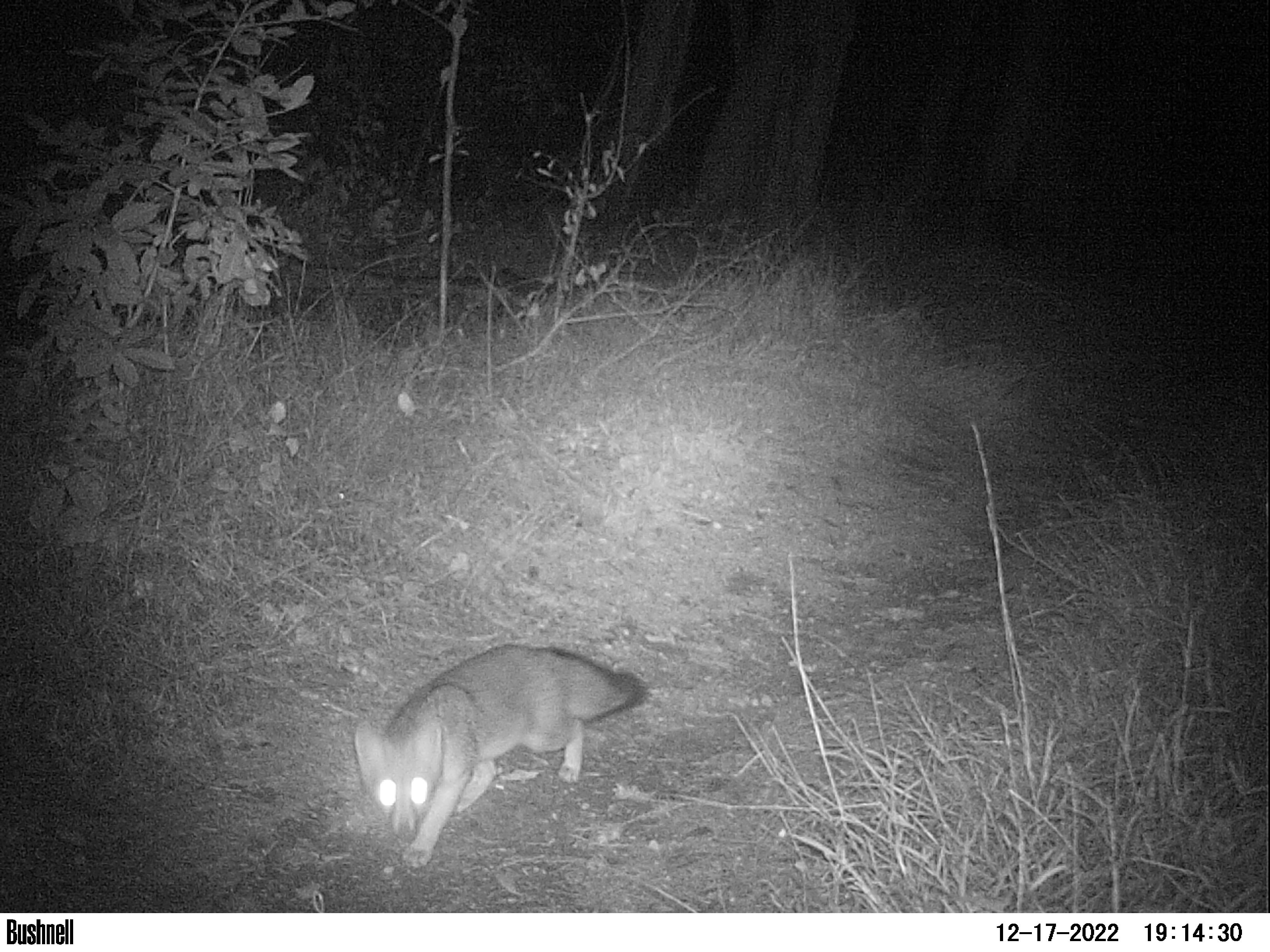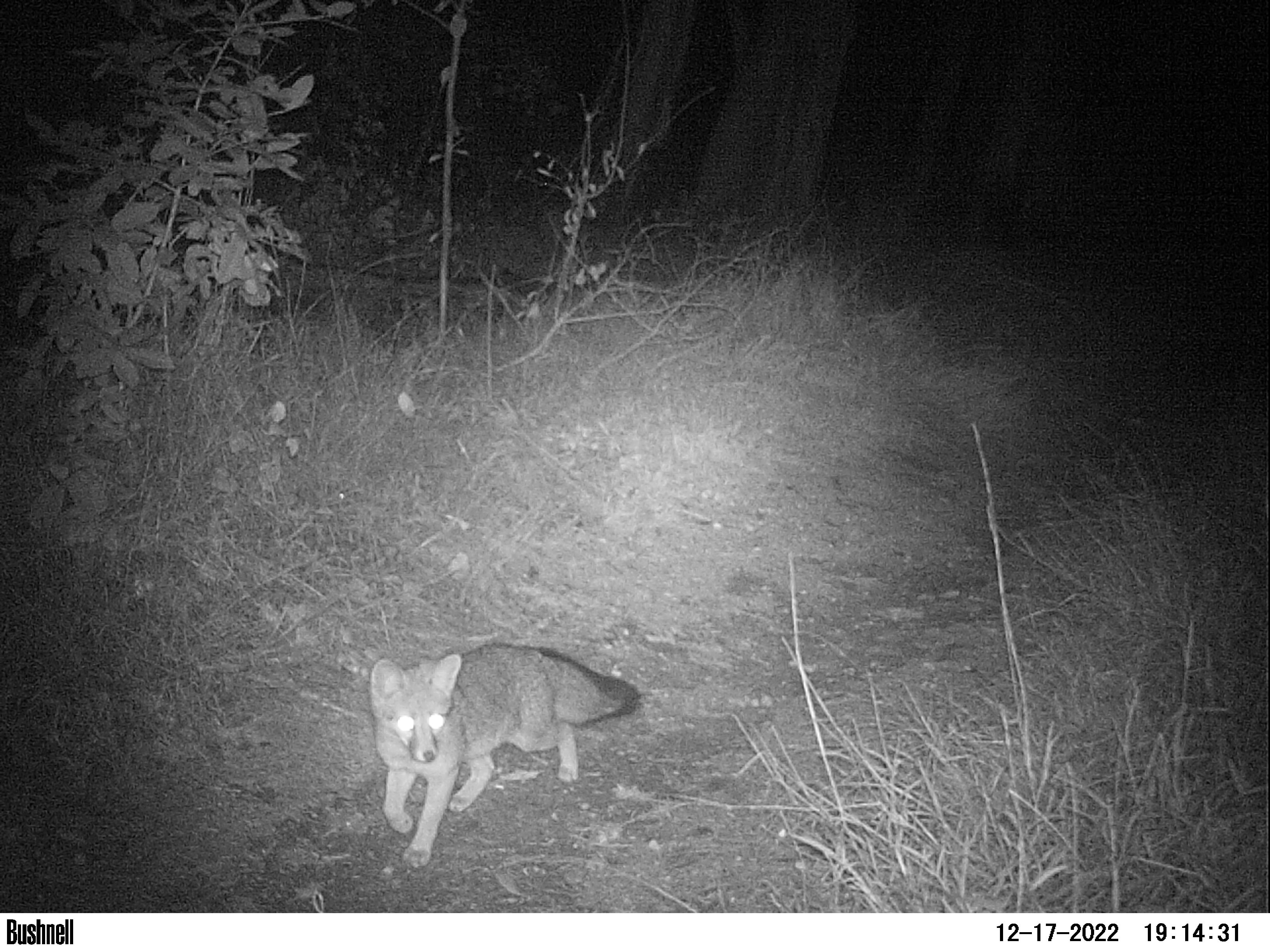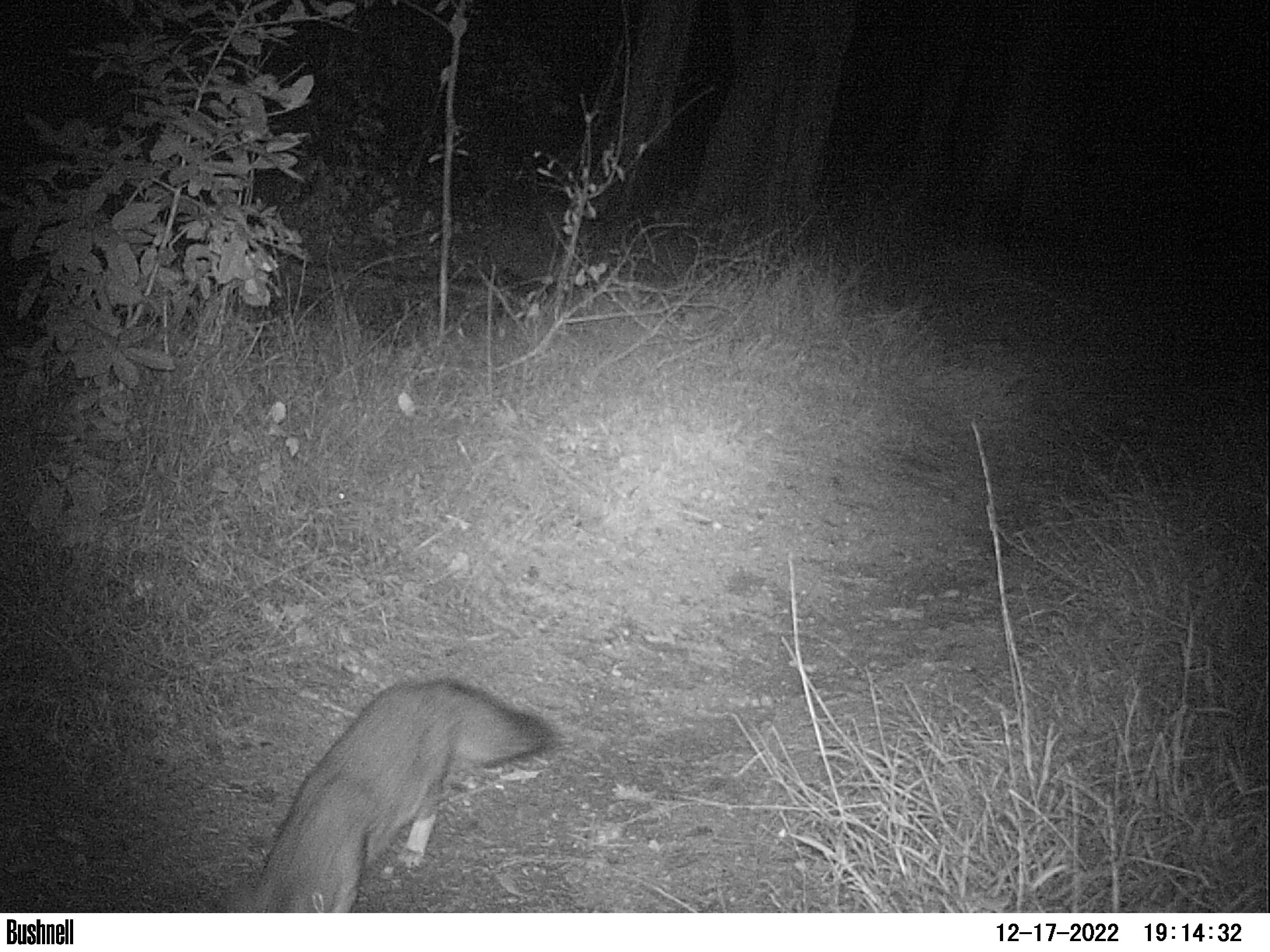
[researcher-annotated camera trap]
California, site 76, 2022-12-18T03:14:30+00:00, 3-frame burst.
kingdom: Animalia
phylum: Chordata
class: Mammalia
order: Carnivora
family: Canidae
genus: Urocyon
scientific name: Urocyon cinereoargenteus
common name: gray fox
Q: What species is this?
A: Gray fox (Urocyon cinereoargenteus).